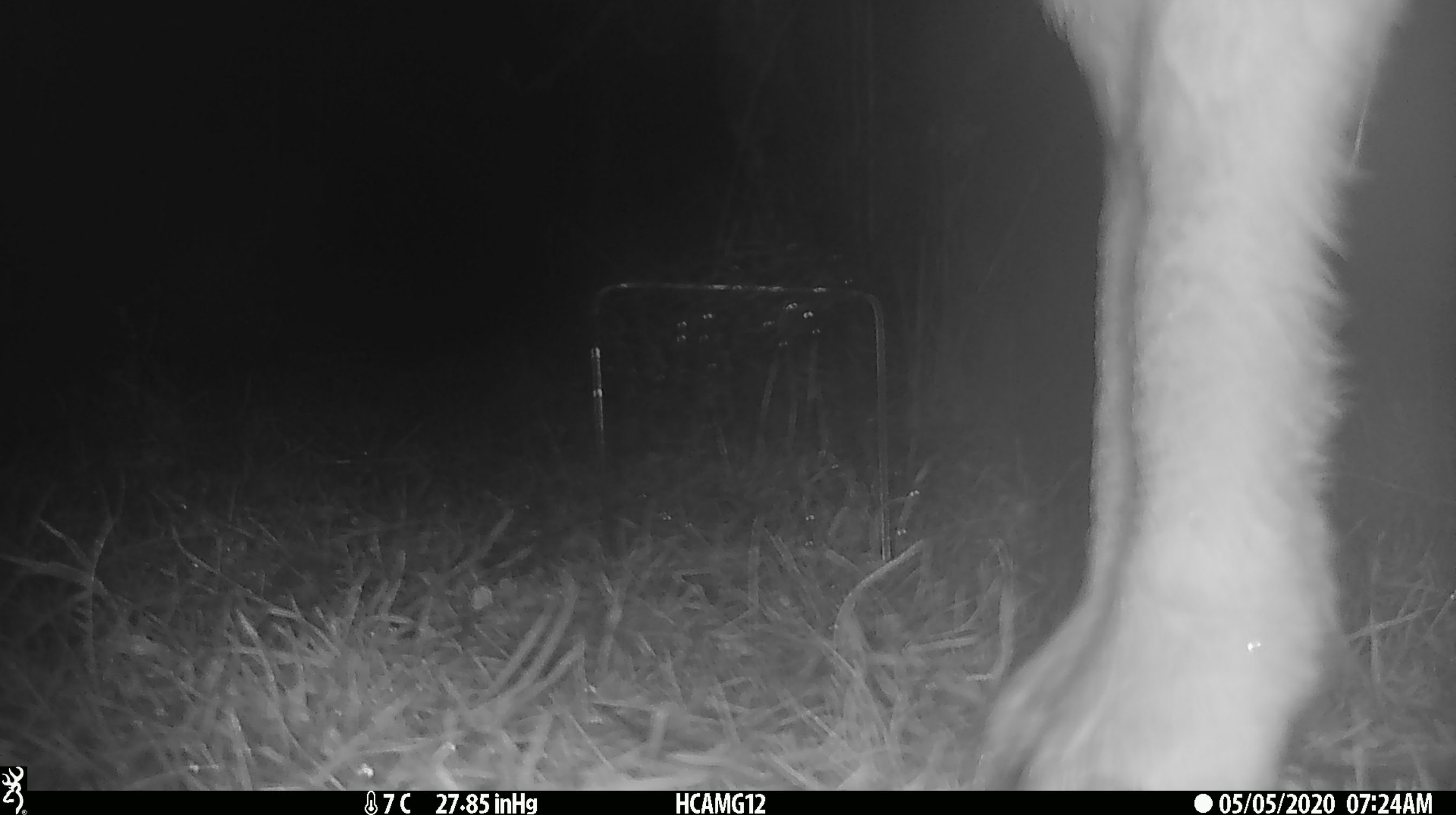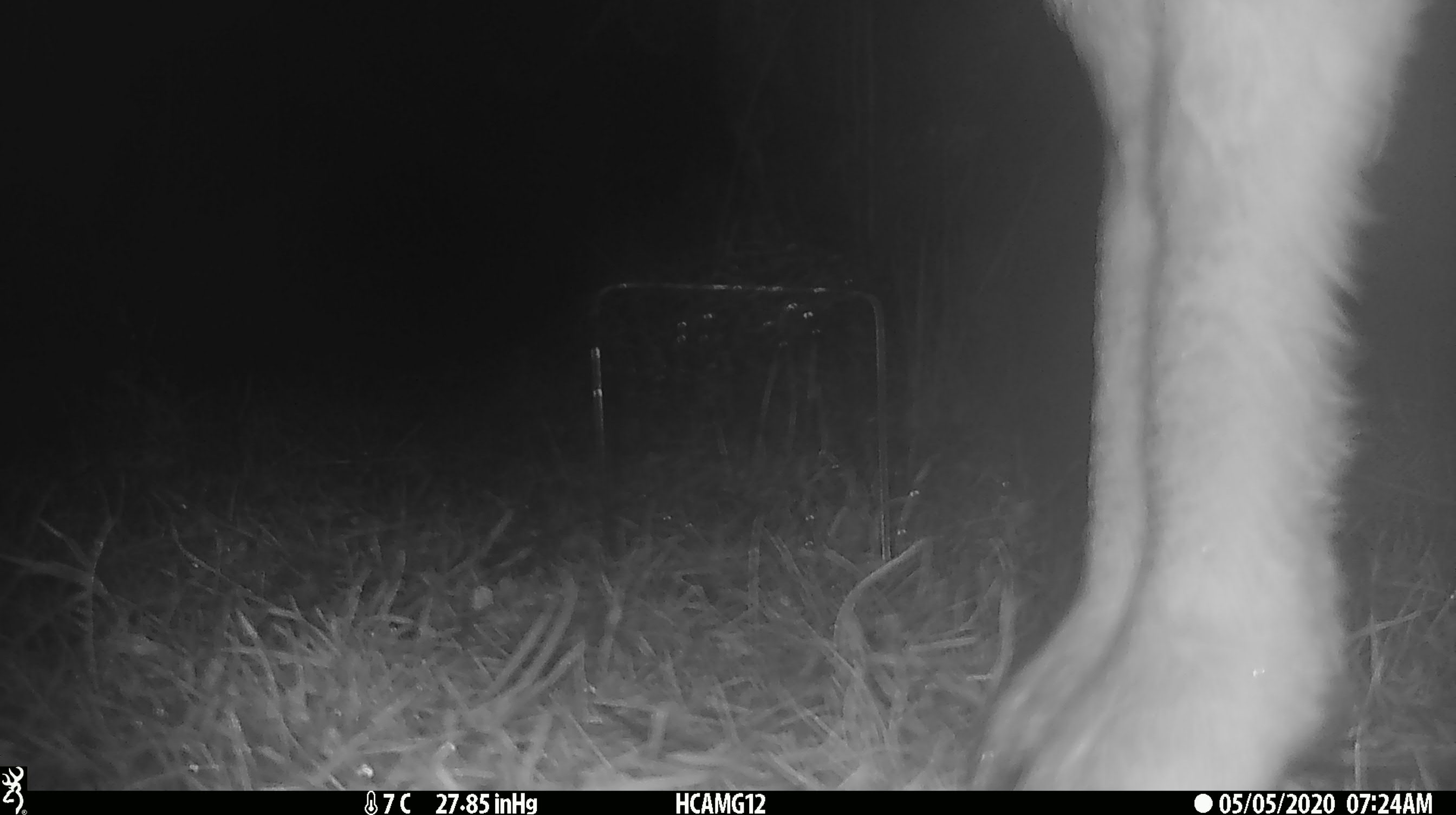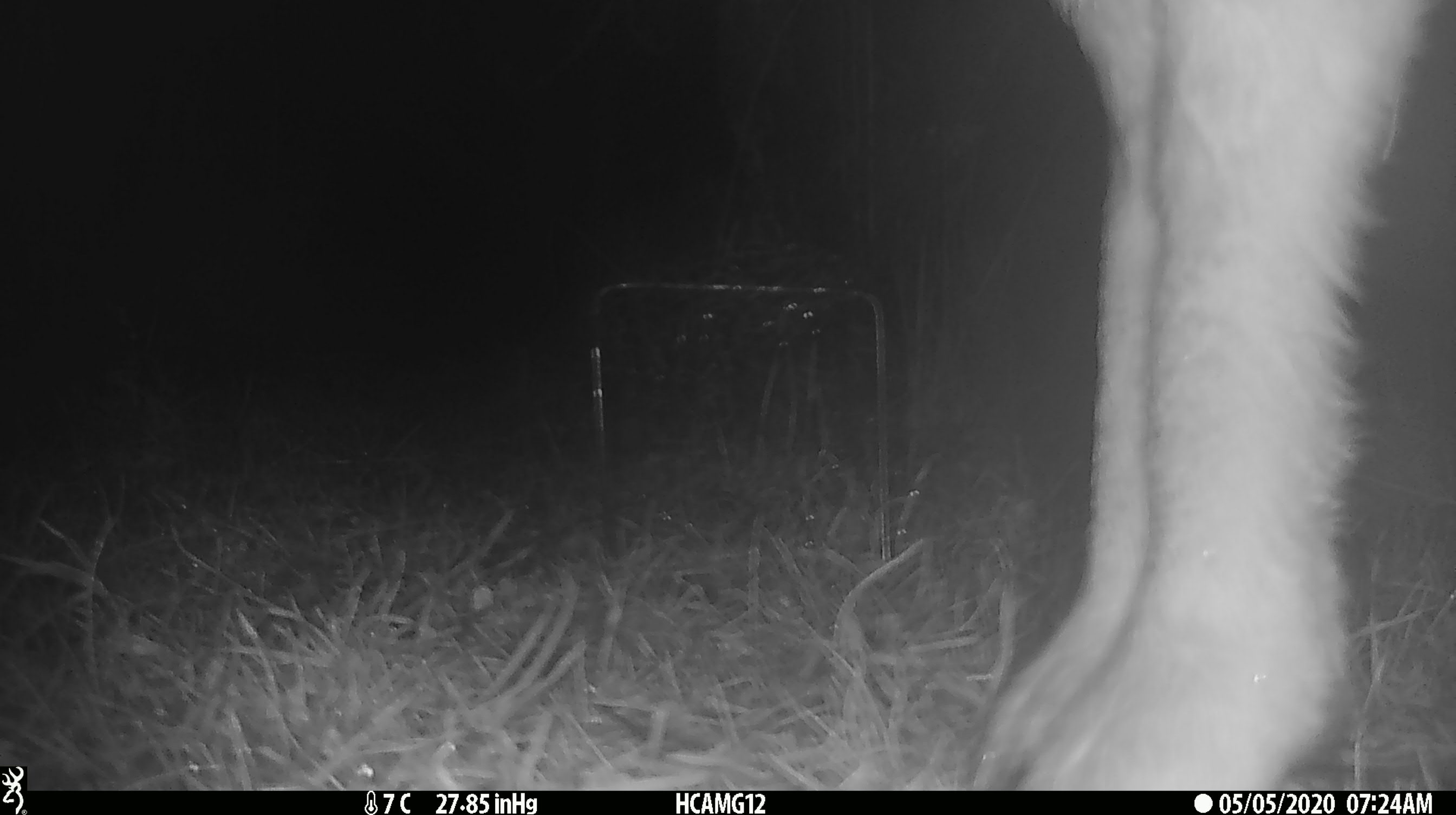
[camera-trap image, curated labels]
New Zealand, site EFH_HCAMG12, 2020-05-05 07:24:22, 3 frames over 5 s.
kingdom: Animalia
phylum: Chordata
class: Mammalia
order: Artiodactyla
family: Bovidae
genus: Ovis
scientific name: Ovis aries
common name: domestic sheep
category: sheep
Sheep (domestic sheep) (Ovis aries).